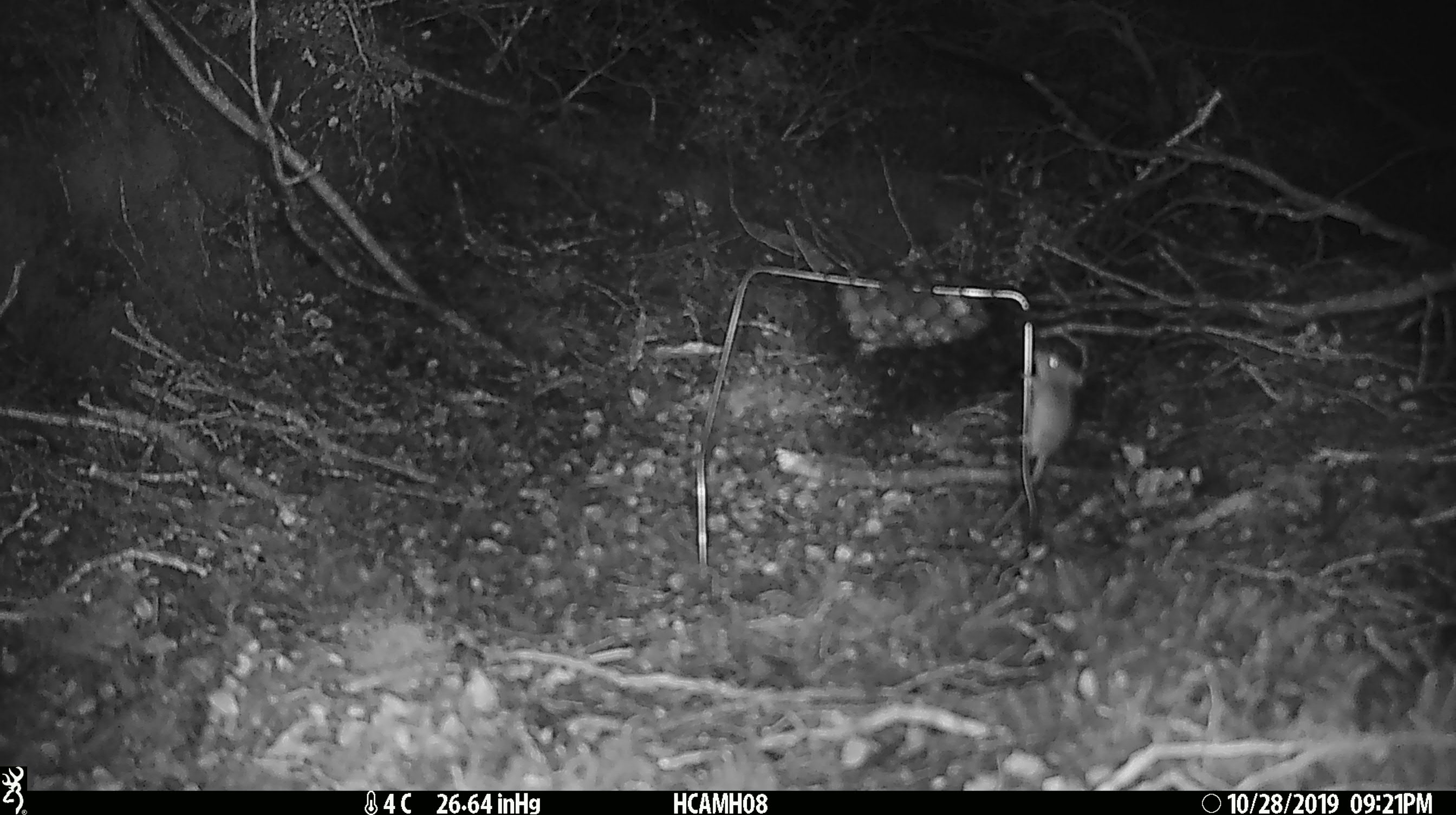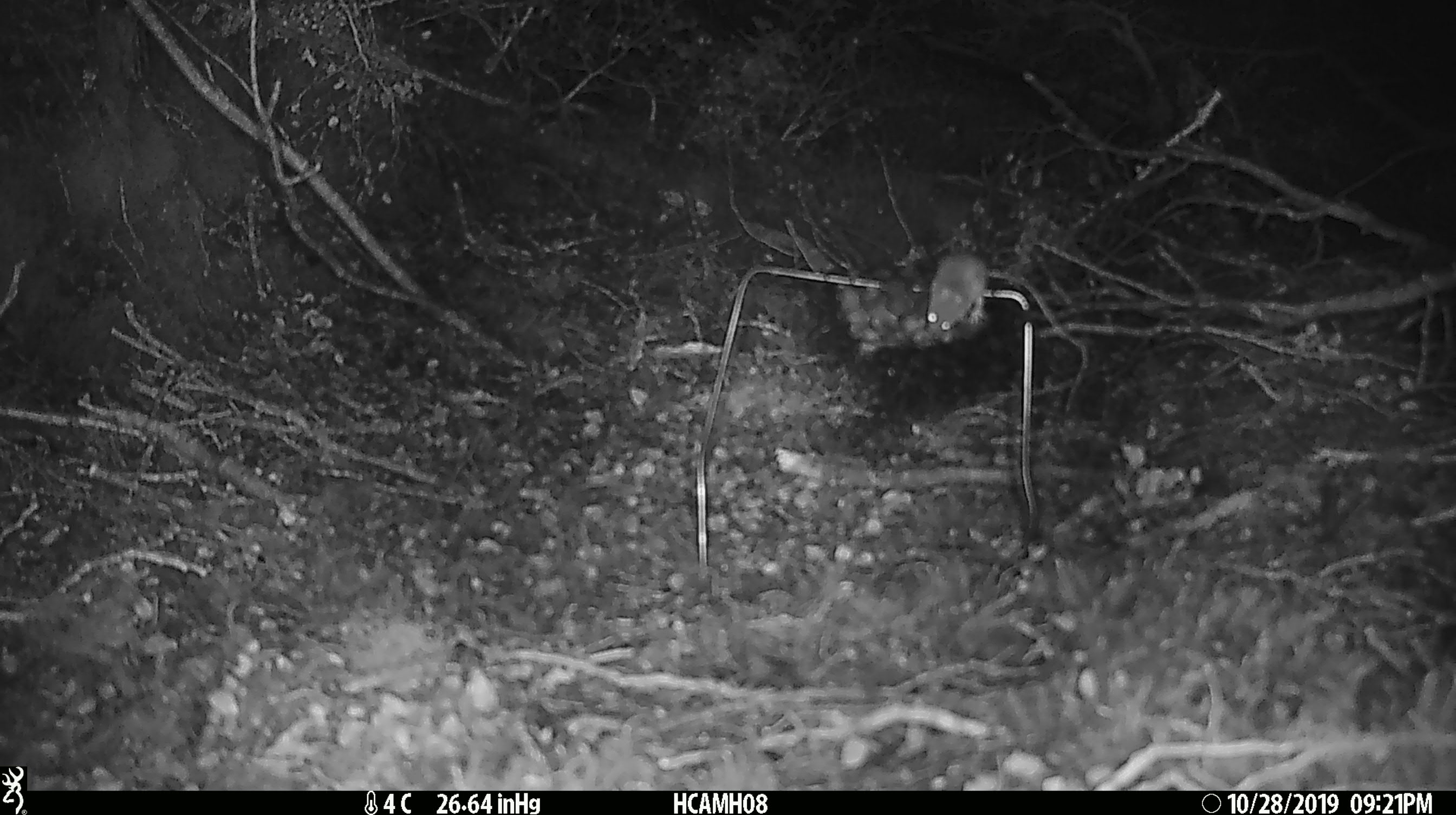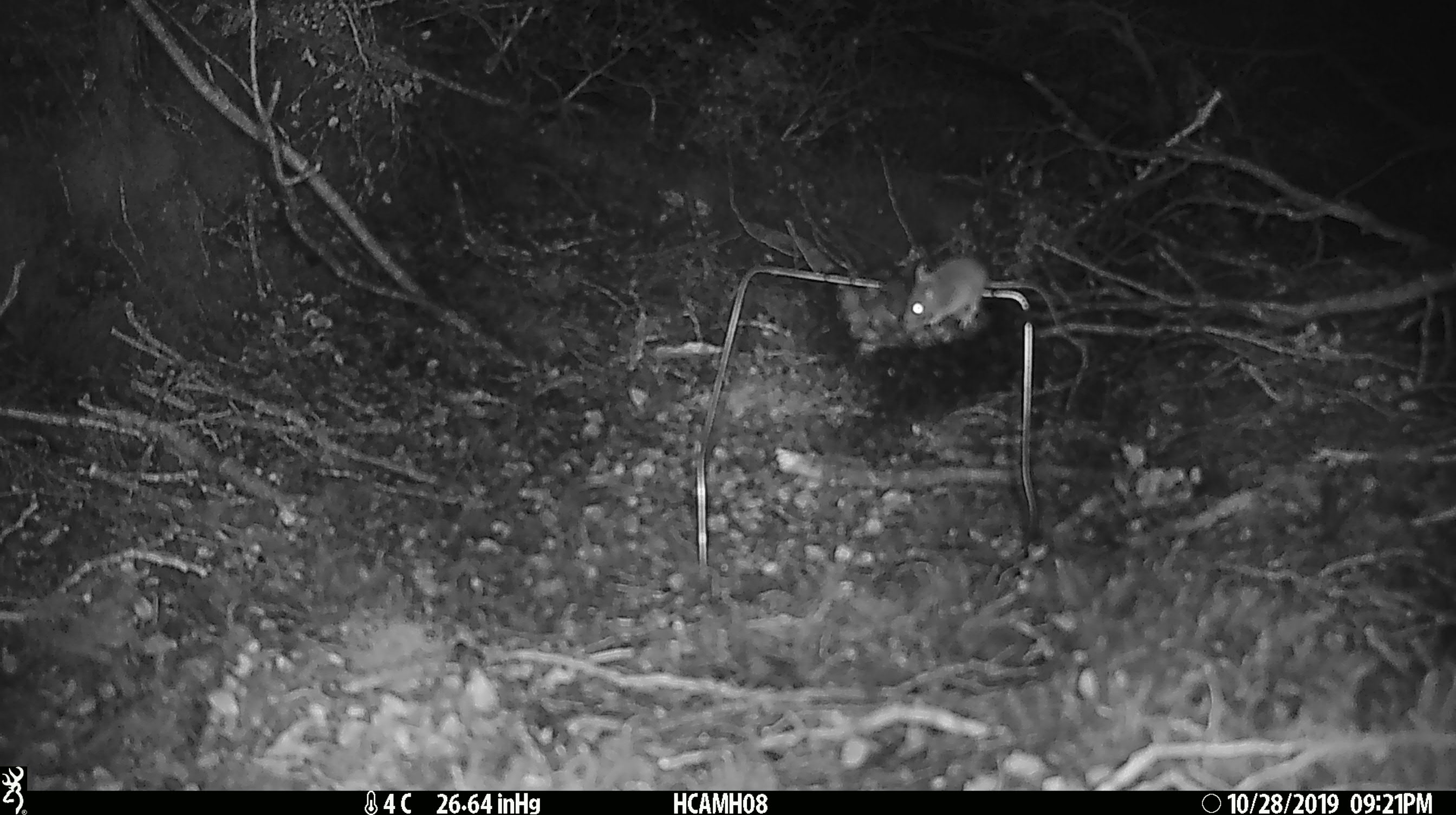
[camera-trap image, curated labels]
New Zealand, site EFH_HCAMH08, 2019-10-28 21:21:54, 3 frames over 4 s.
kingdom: Animalia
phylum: Chordata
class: Mammalia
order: Rodentia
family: Muridae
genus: Mus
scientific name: Mus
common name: mouse